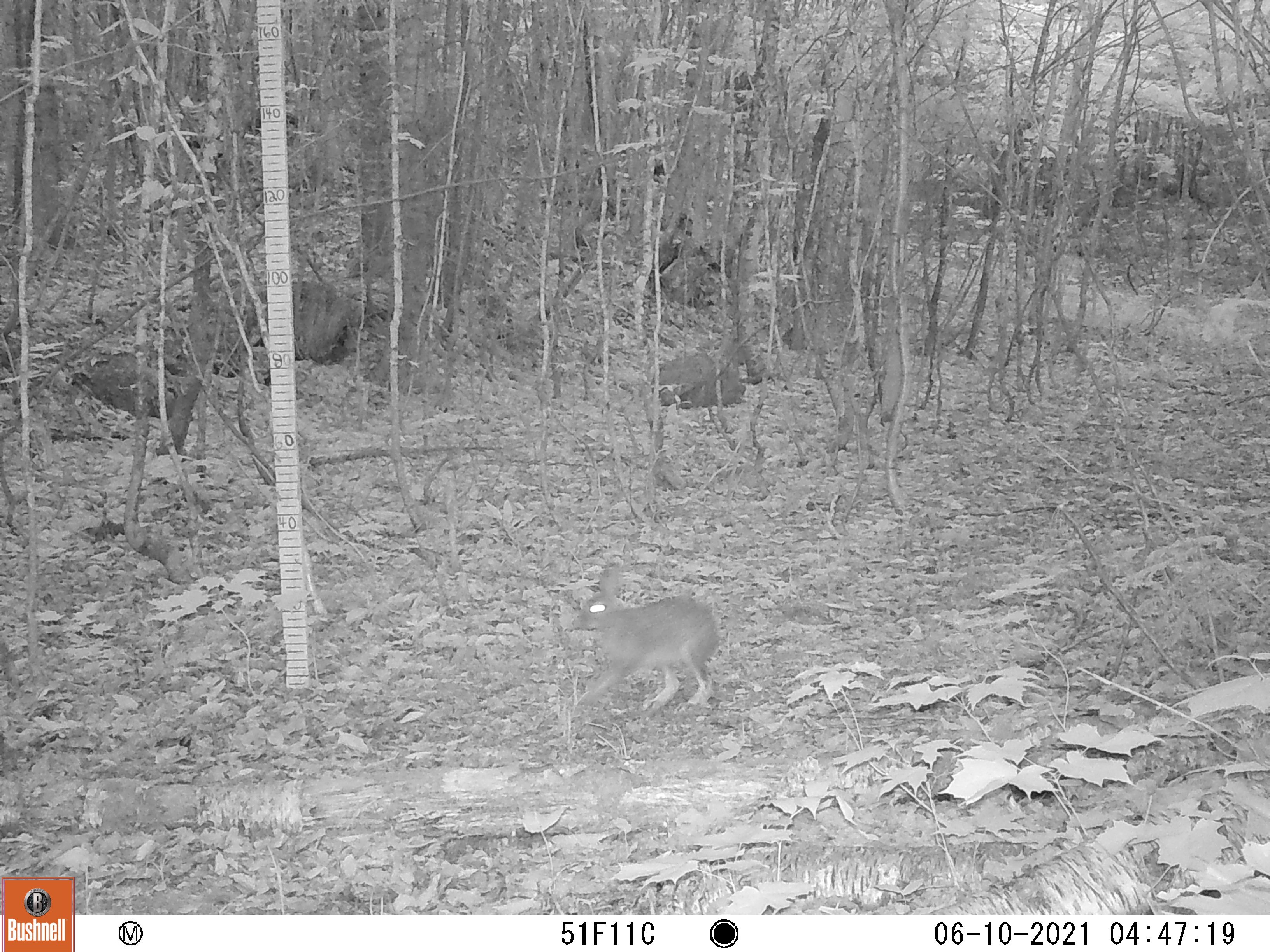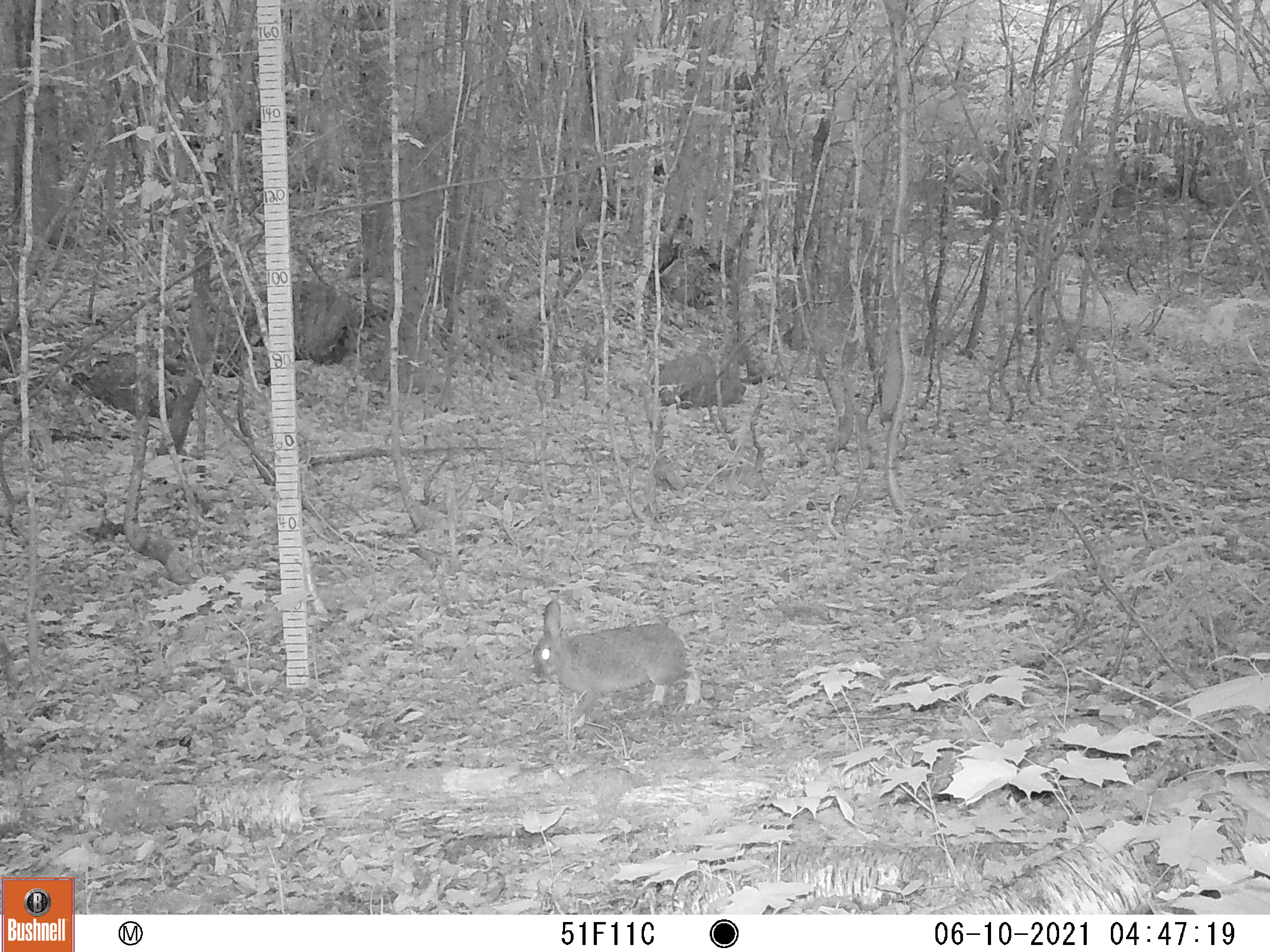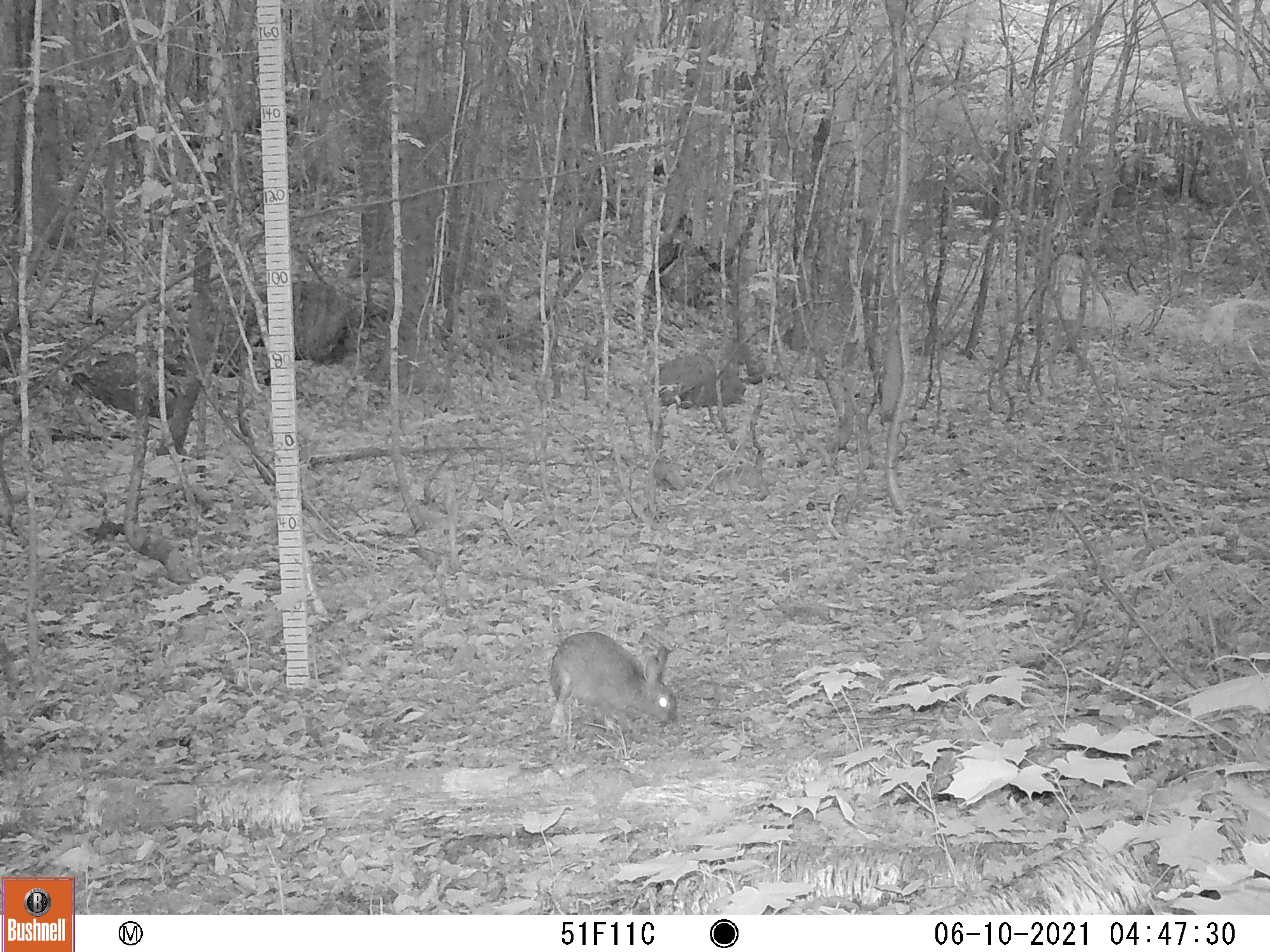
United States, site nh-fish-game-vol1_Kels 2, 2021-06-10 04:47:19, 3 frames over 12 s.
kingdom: Animalia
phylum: Chordata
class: Mammalia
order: Lagomorpha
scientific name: Lagomorpha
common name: rabbit or hare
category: rabbit or hare sp.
Rabbit or hare sp. (rabbit or hare) (Lagomorpha).